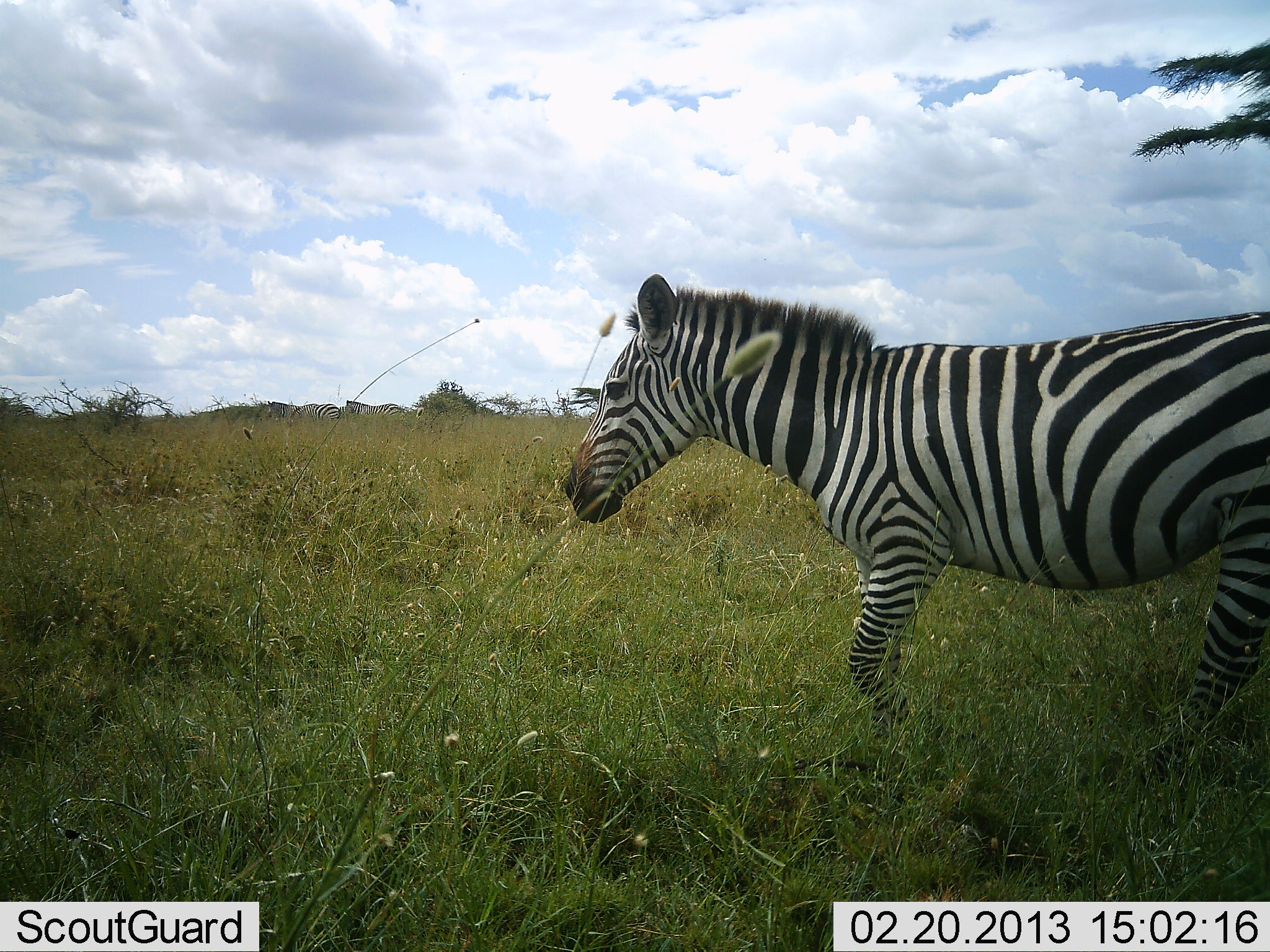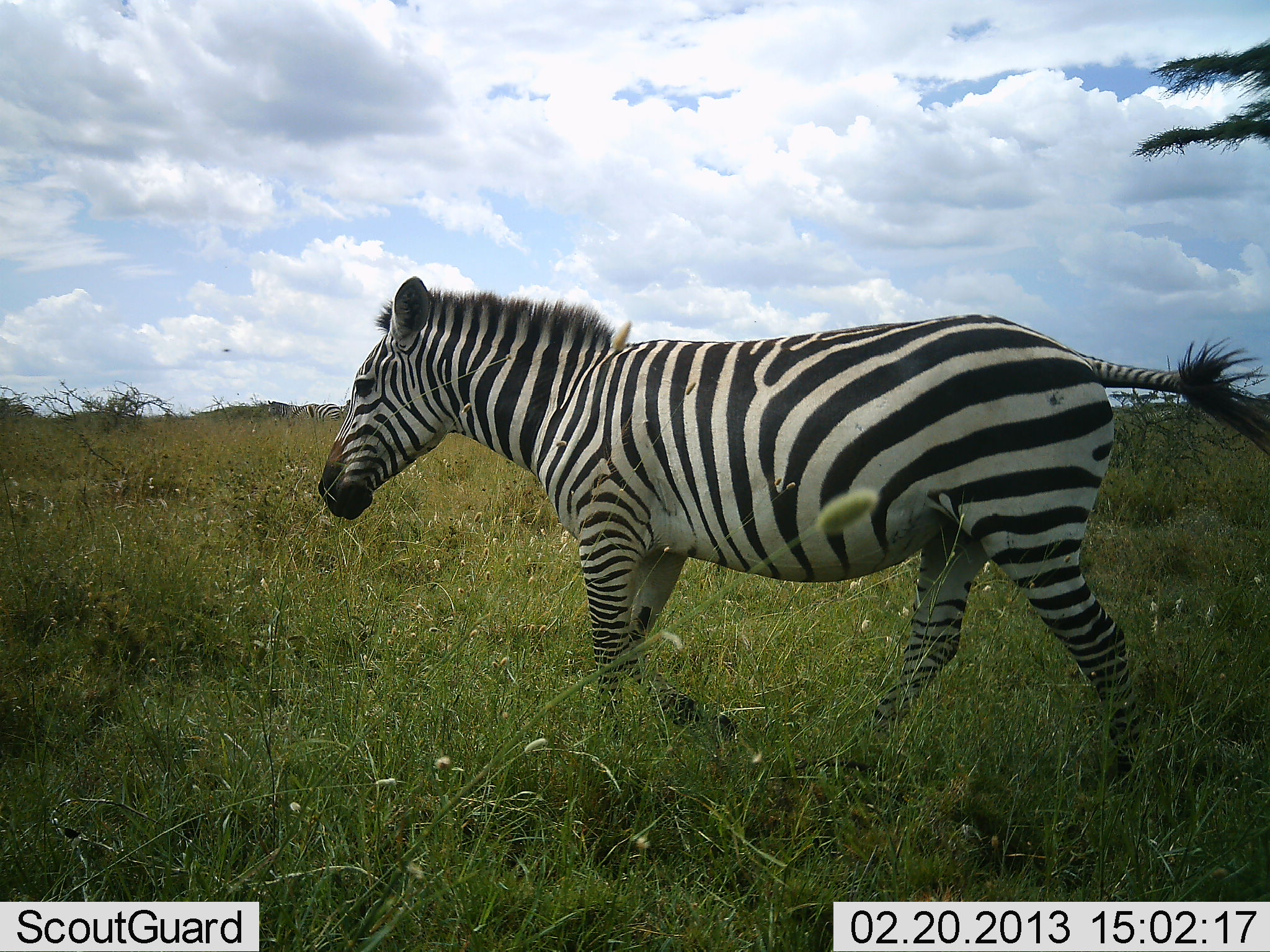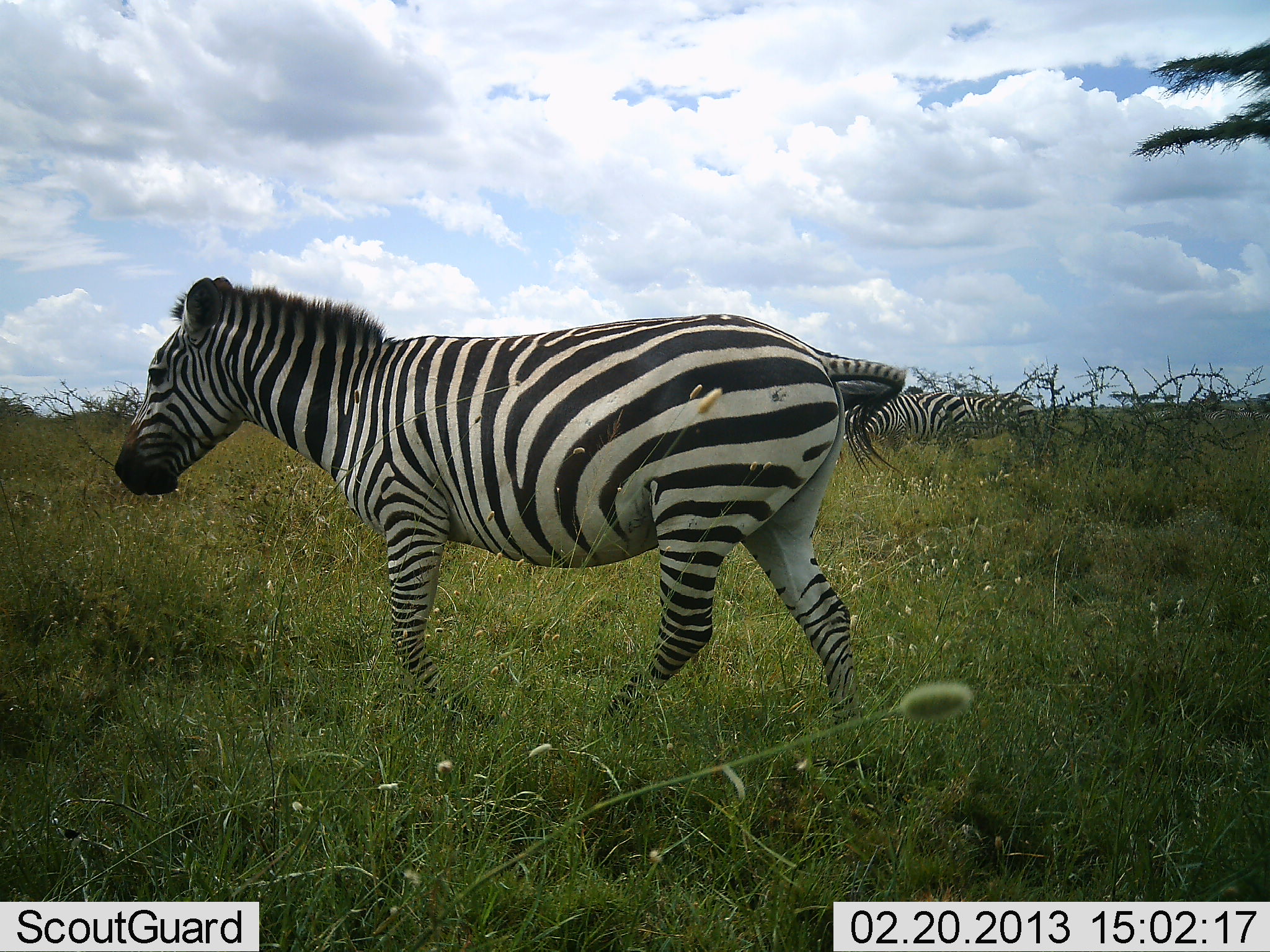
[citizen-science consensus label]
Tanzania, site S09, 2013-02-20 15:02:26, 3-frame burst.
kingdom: Animalia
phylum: Chordata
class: Mammalia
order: Perissodactyla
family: Equidae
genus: Equus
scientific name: Equus quagga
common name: plains zebra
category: zebra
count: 1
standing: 14%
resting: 0%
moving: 100%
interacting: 0%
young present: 0%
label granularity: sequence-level